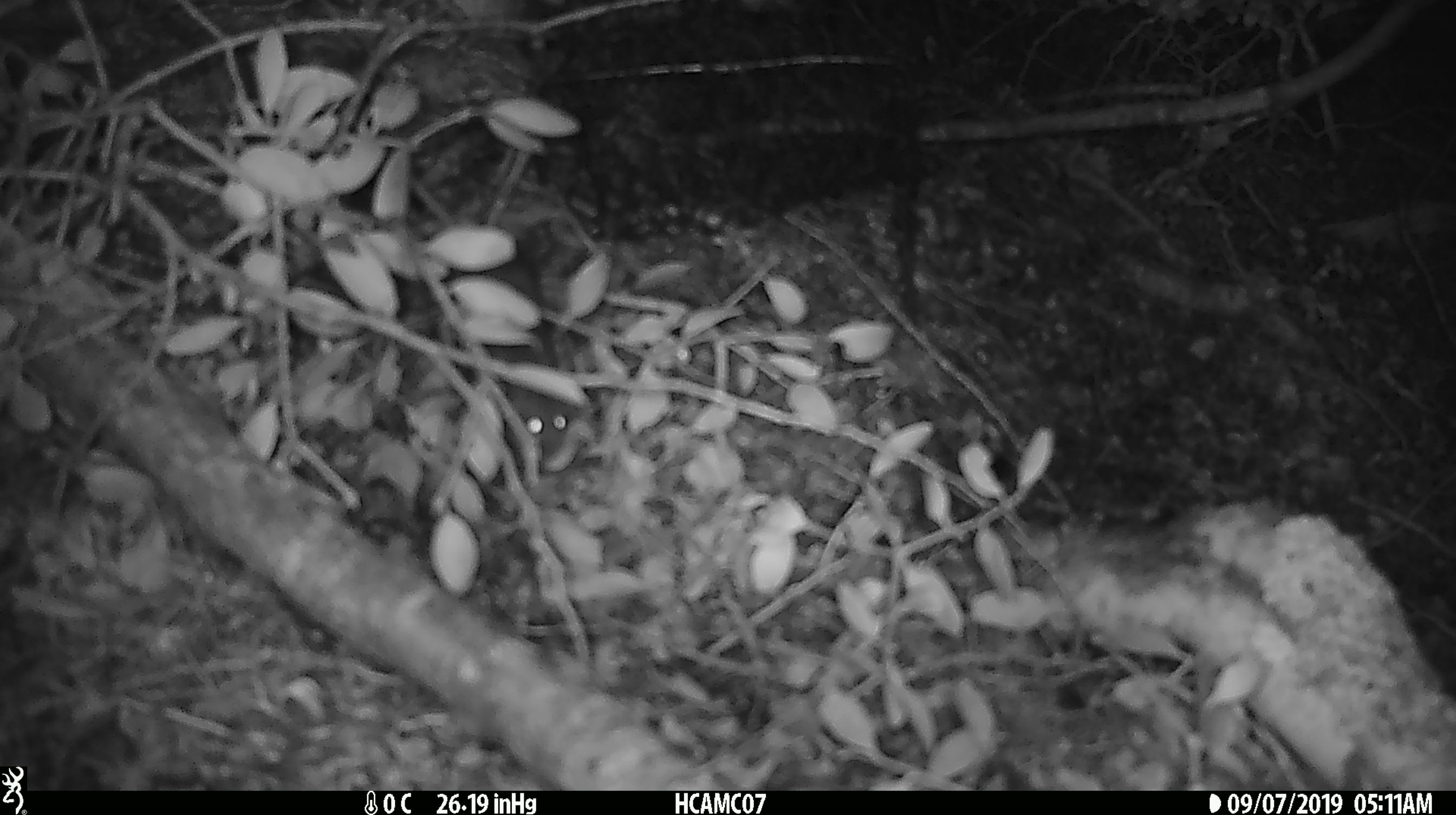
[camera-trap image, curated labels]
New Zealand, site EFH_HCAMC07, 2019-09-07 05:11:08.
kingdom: Animalia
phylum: Chordata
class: Mammalia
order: Rodentia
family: Muridae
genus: Mus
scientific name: Mus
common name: mouse